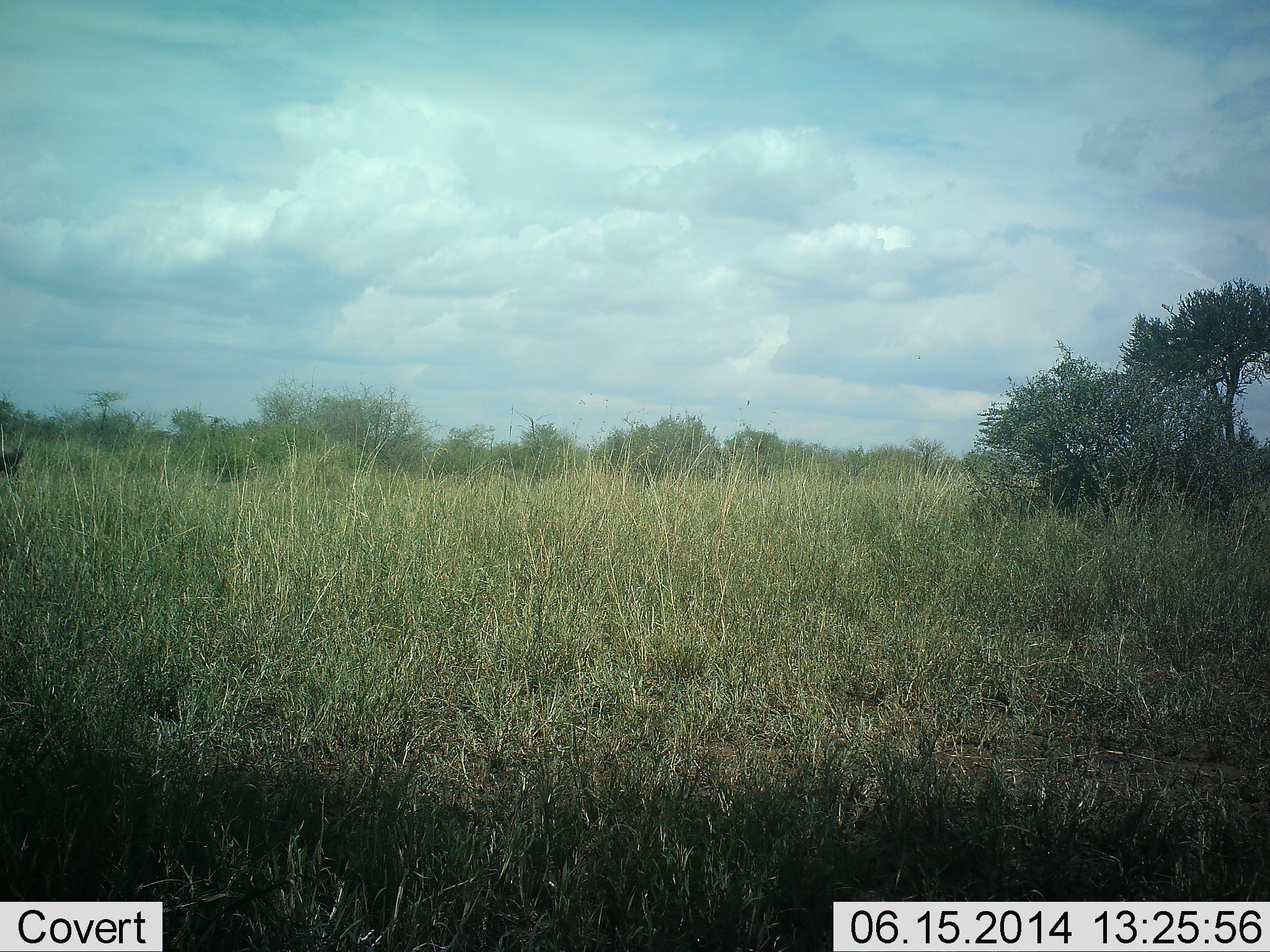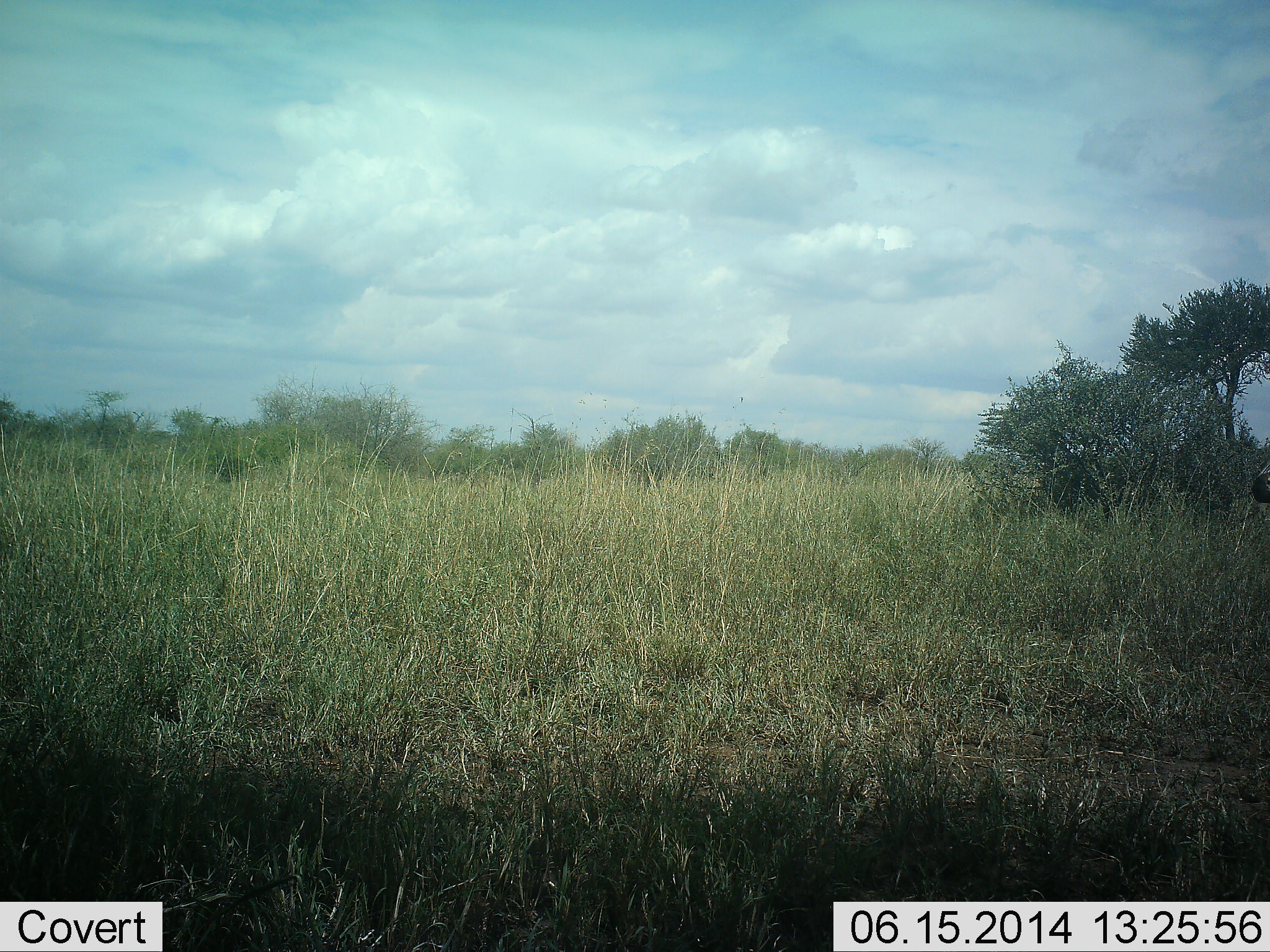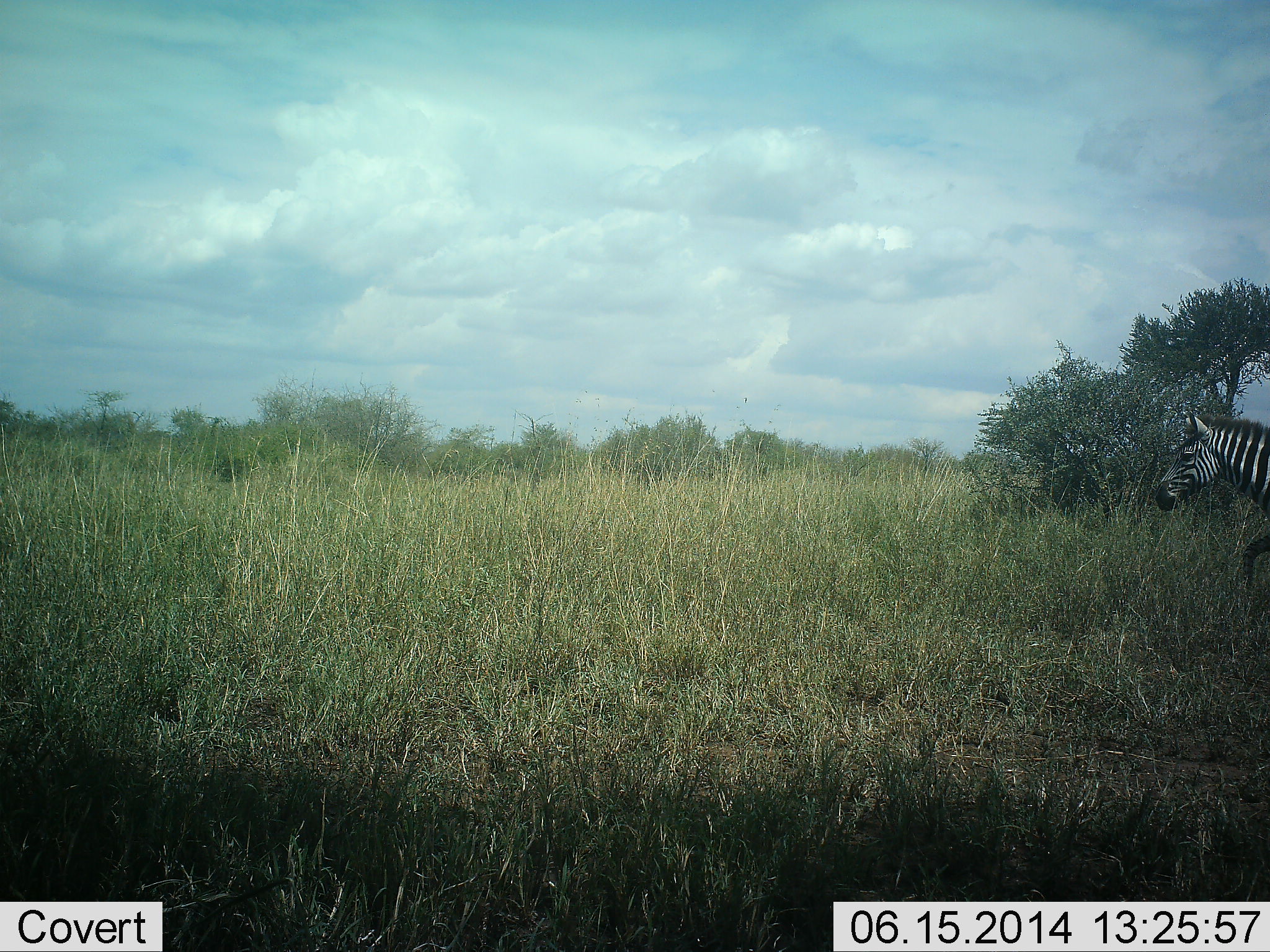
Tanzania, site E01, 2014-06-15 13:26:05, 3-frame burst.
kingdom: Animalia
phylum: Chordata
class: Mammalia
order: Perissodactyla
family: Equidae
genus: Equus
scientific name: Equus quagga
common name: plains zebra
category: zebra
Zebra (plains zebra) (Equus quagga), count 2. Behavior (volunteer vote fractions): standing 0%, resting 0%, moving 100%, interacting 0%. Young present (vote fraction): 0%. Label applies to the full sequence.